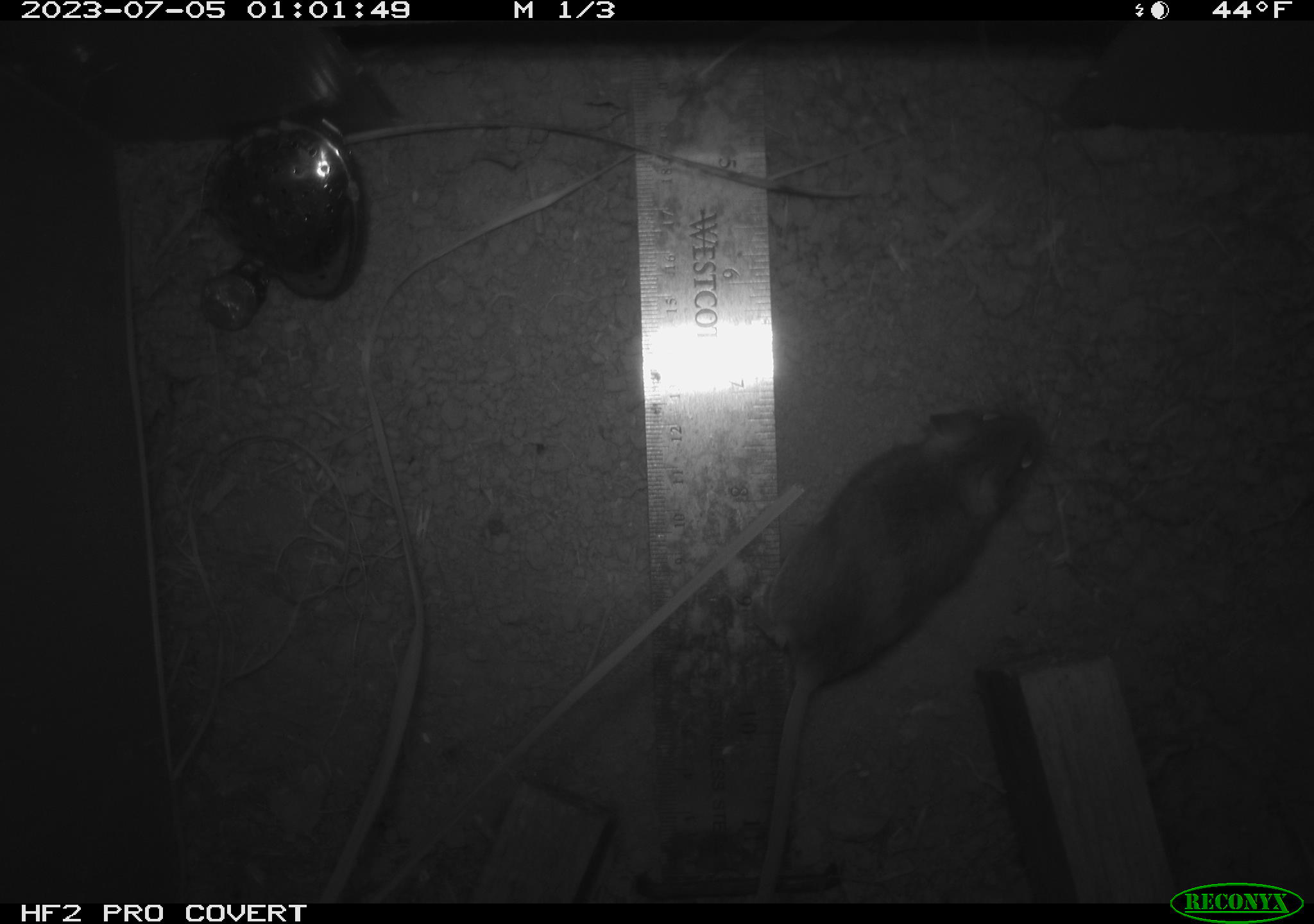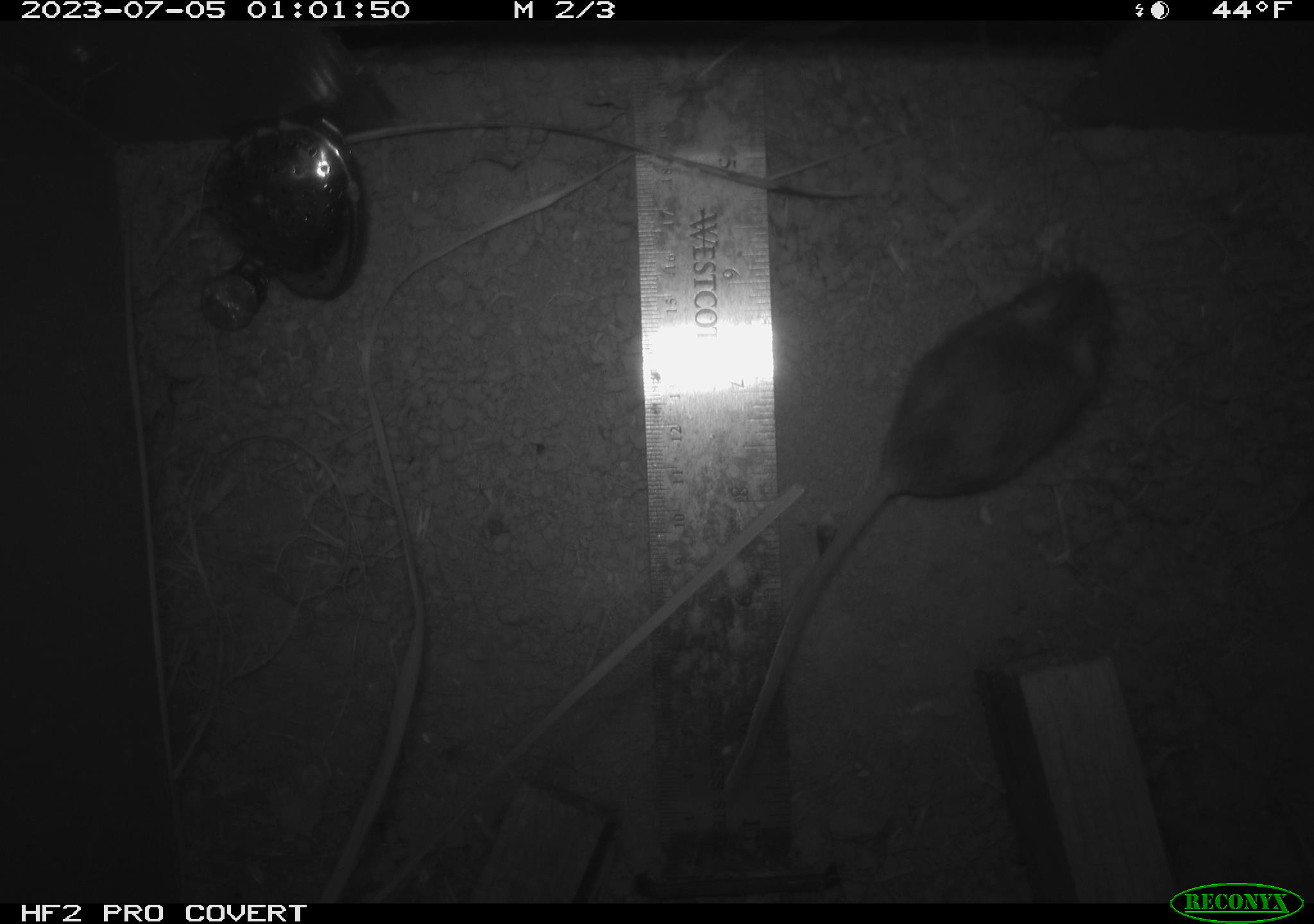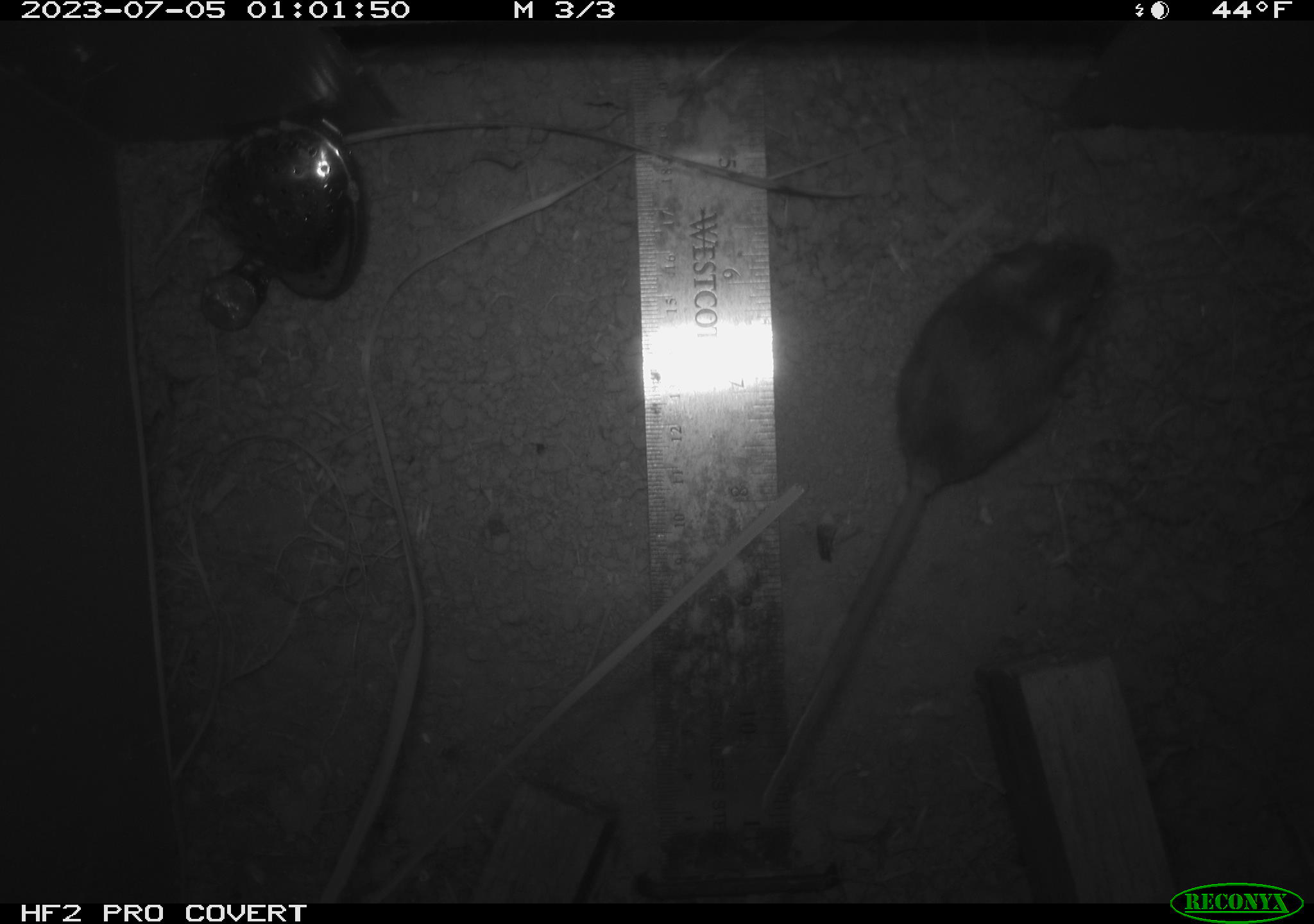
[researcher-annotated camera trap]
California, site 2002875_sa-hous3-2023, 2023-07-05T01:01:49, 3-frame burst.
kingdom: Animalia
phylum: Chordata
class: Mammalia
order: Rodentia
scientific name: Rodentia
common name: mouse species